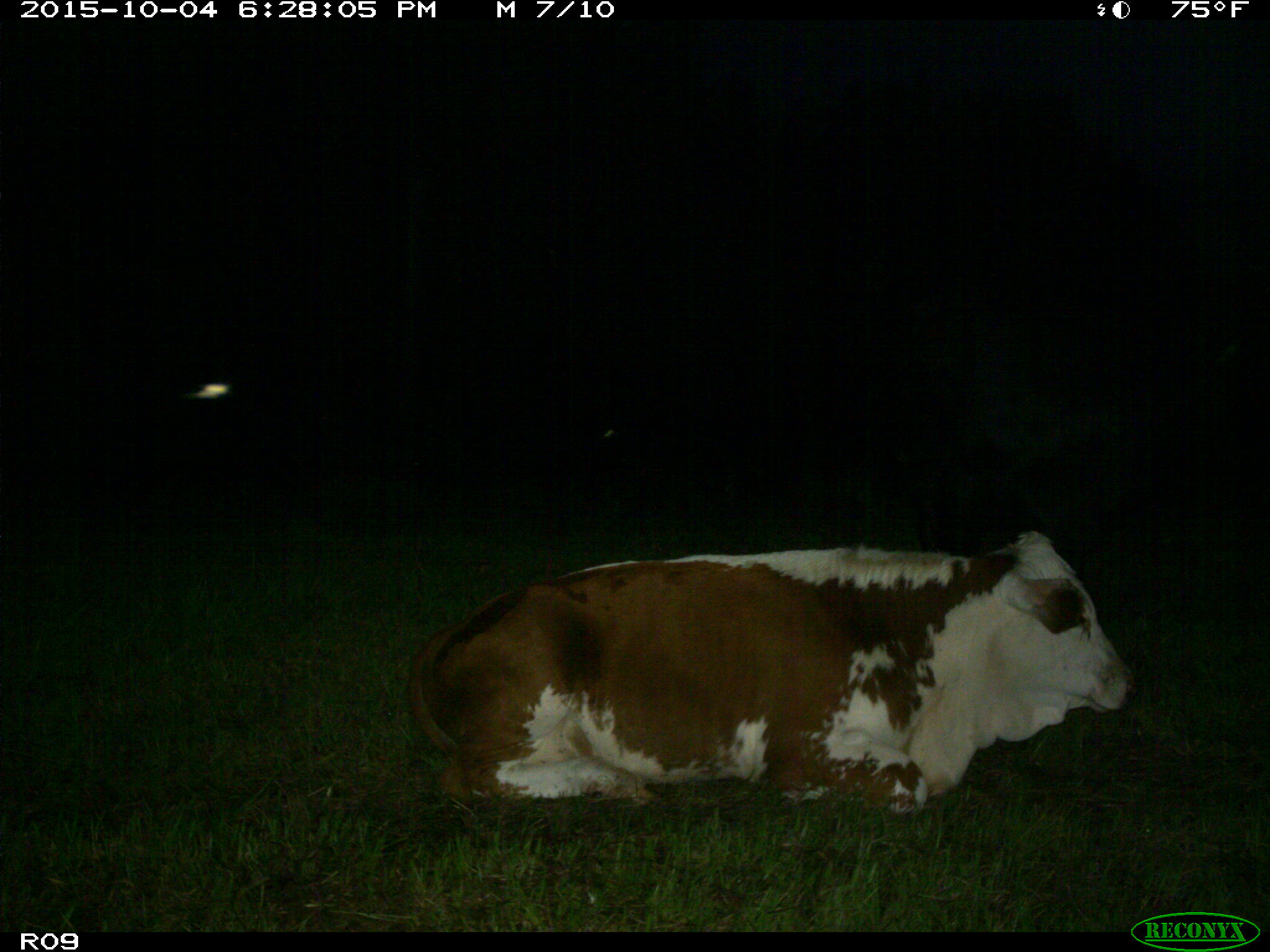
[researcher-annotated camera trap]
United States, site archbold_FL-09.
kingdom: Animalia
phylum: Chordata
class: Mammalia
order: Artiodactyla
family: Bovidae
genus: Bos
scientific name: Bos taurus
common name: domestic cow